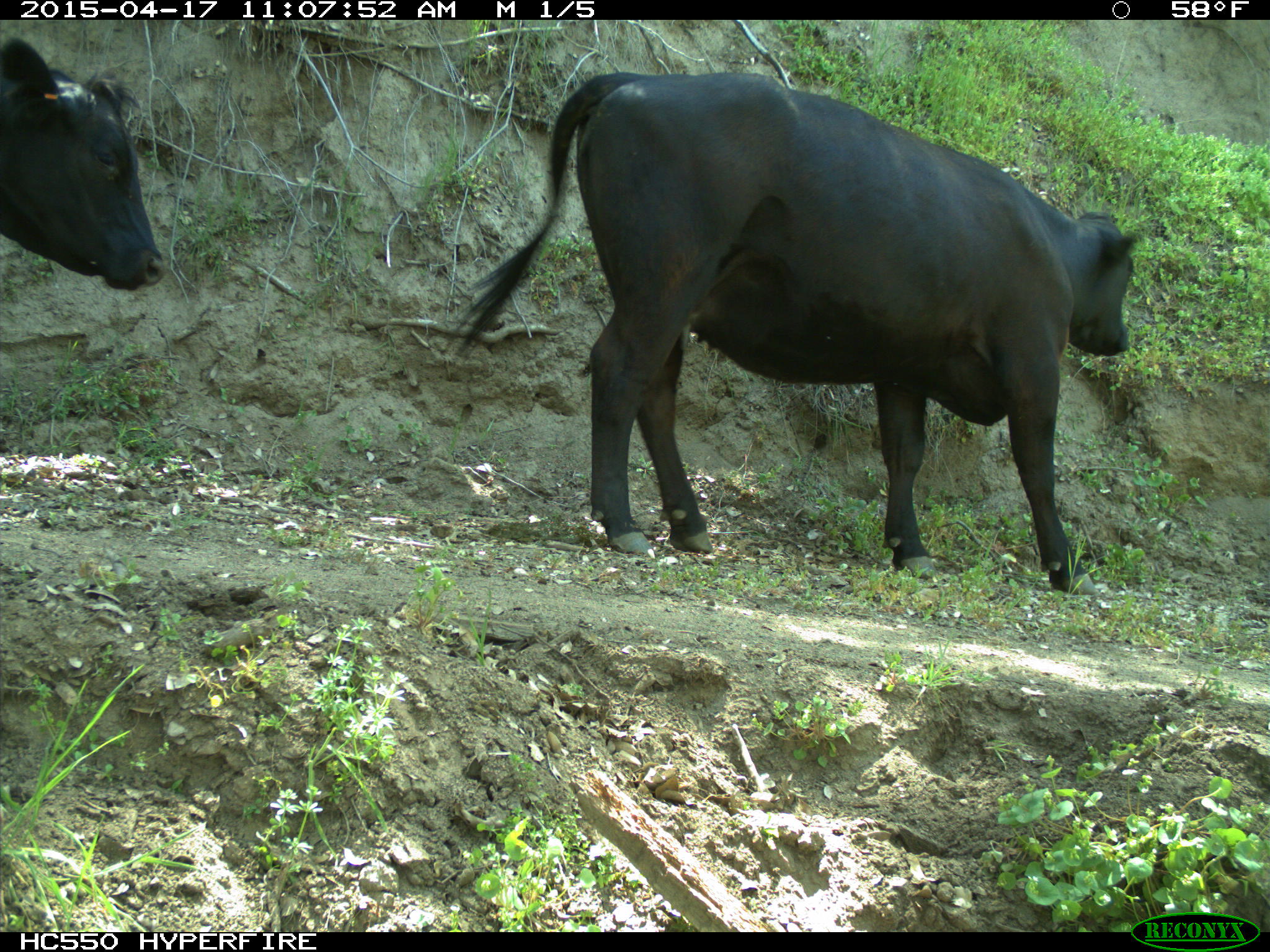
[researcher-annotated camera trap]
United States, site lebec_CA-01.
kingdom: Animalia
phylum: Chordata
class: Mammalia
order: Artiodactyla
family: Bovidae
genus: Bos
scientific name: Bos taurus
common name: domestic cow